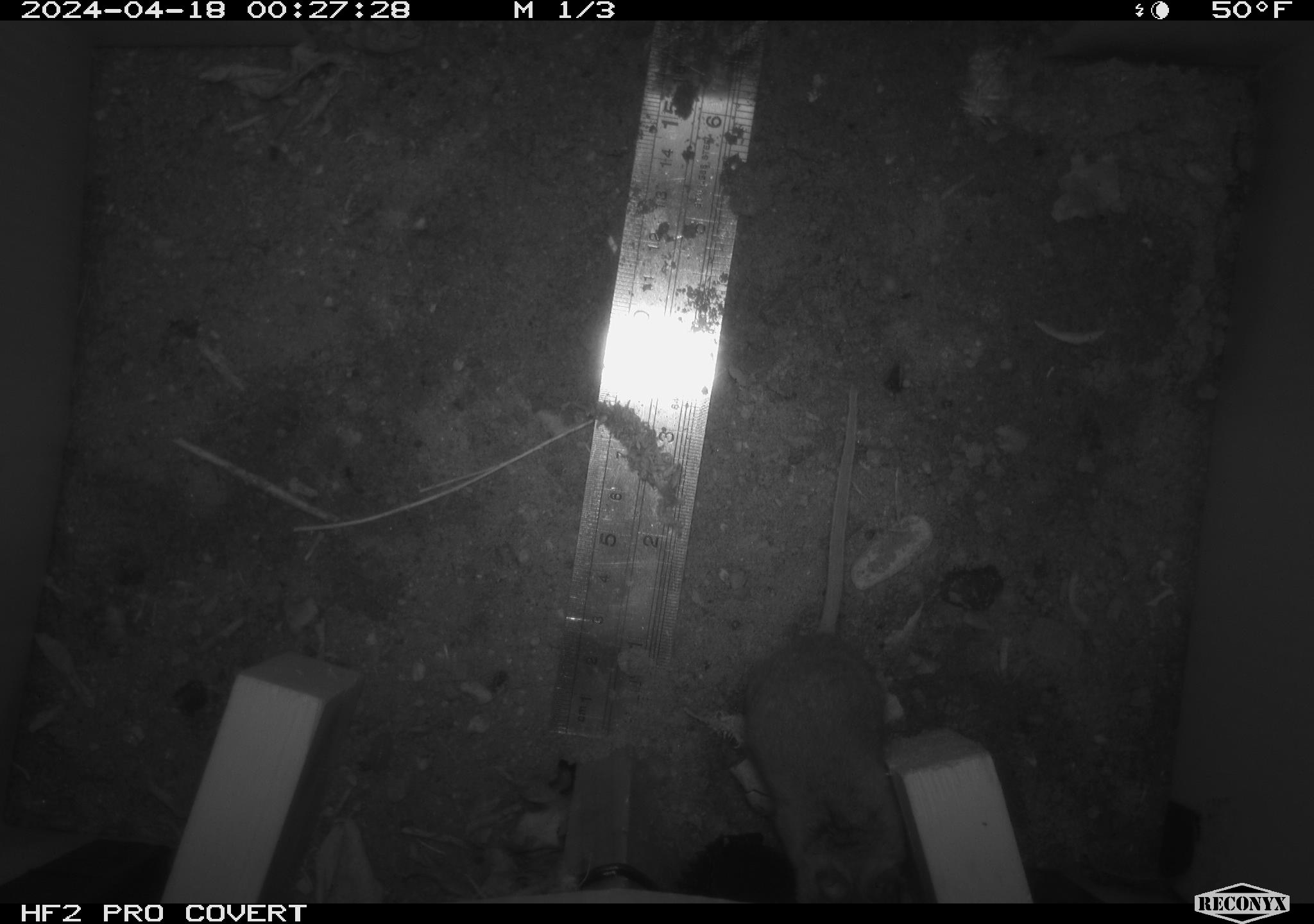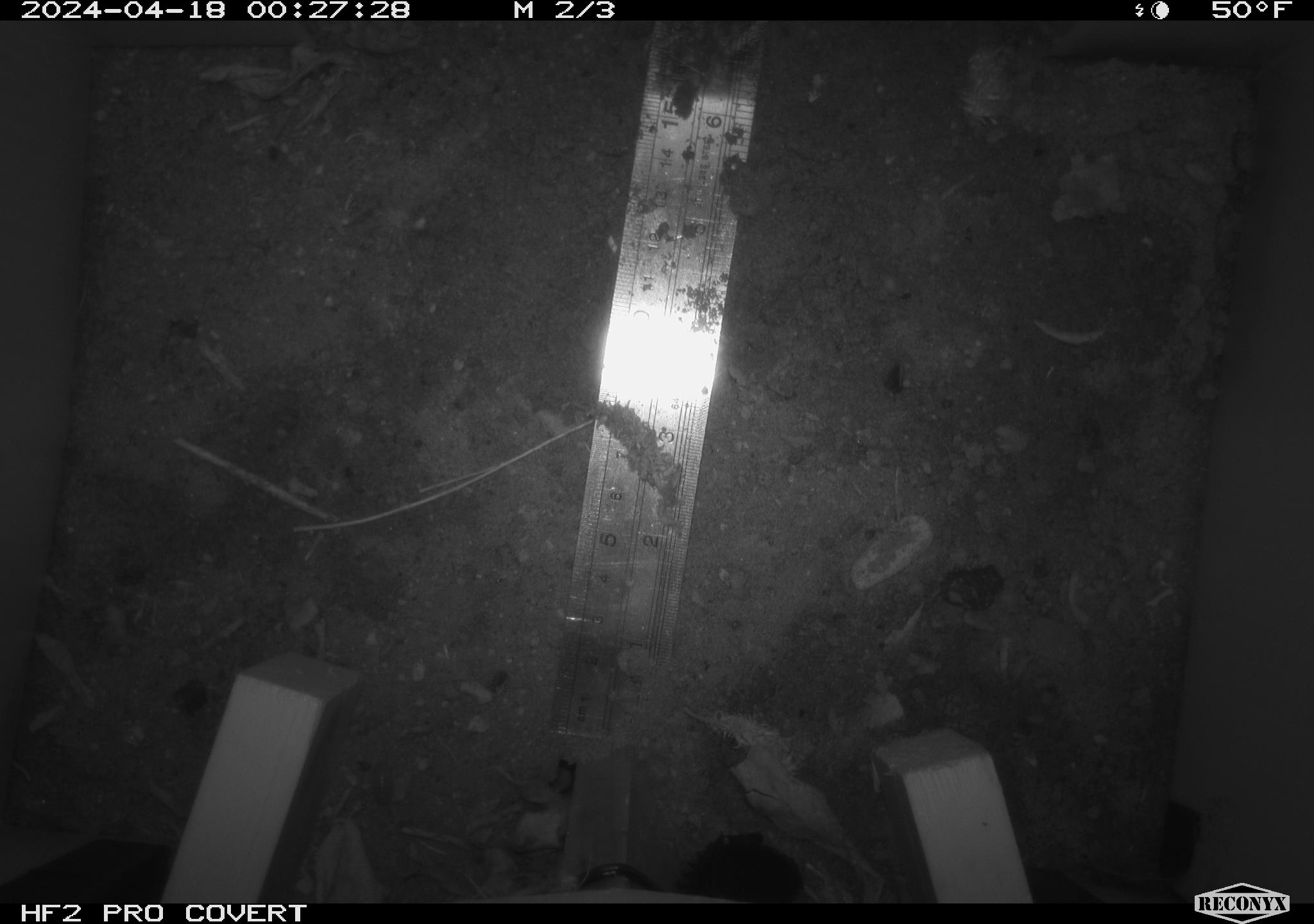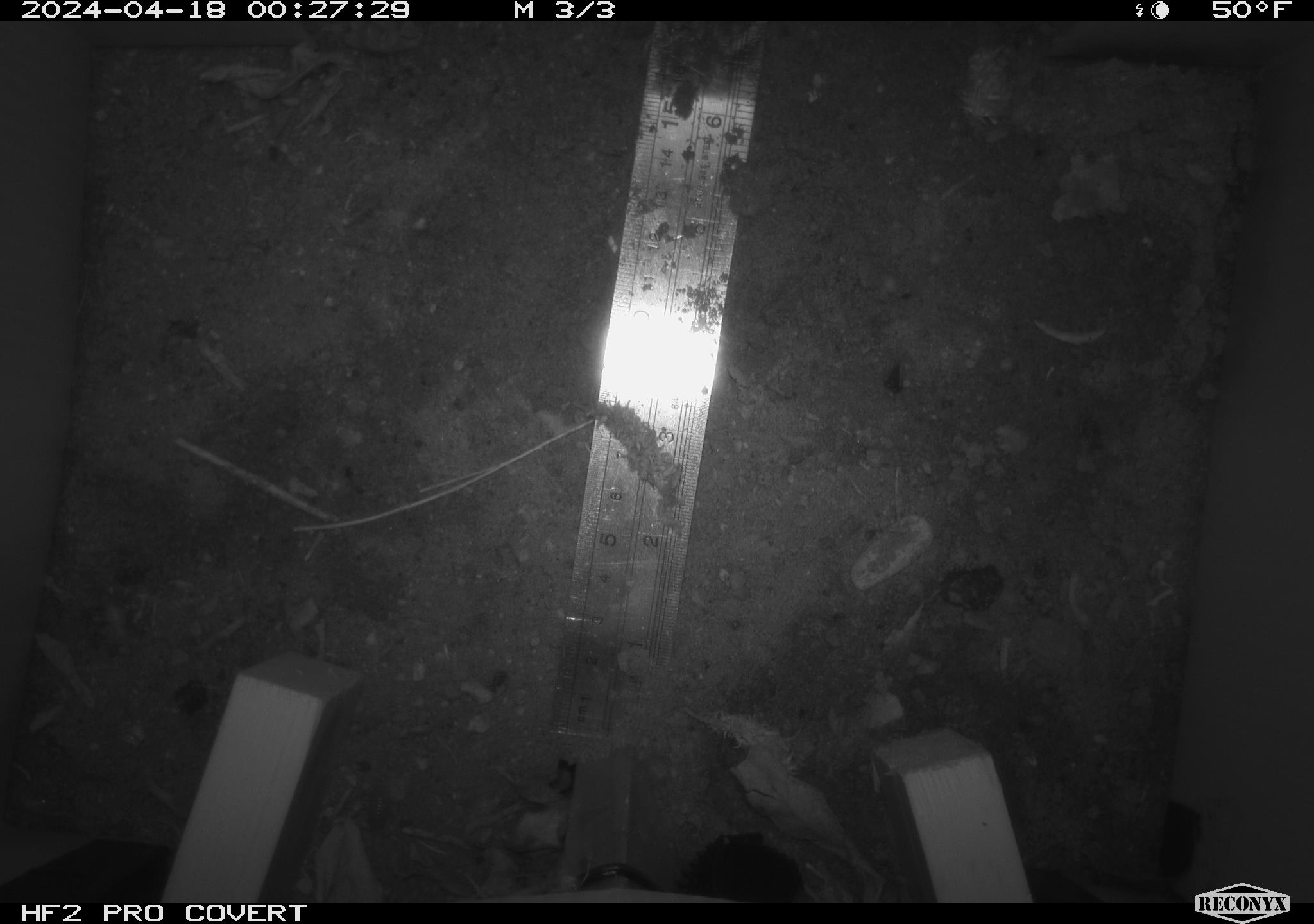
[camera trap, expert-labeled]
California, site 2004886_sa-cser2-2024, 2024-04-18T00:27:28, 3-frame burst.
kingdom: Animalia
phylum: Chordata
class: Mammalia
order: Rodentia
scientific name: Rodentia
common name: rodent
Rodent (Rodentia).